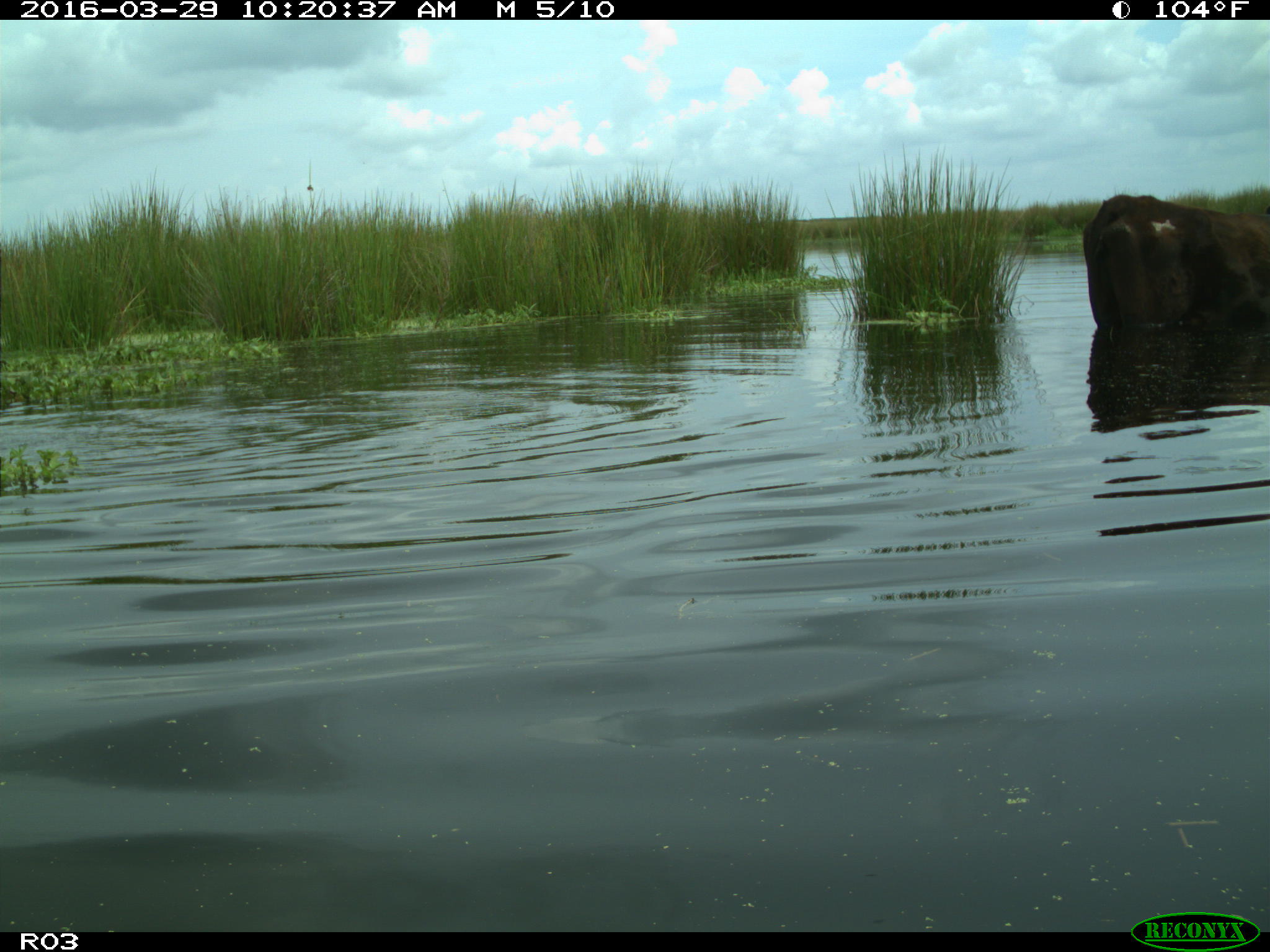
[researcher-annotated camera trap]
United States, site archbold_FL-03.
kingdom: Animalia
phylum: Chordata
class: Mammalia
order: Artiodactyla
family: Bovidae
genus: Bos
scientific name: Bos taurus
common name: domestic cow